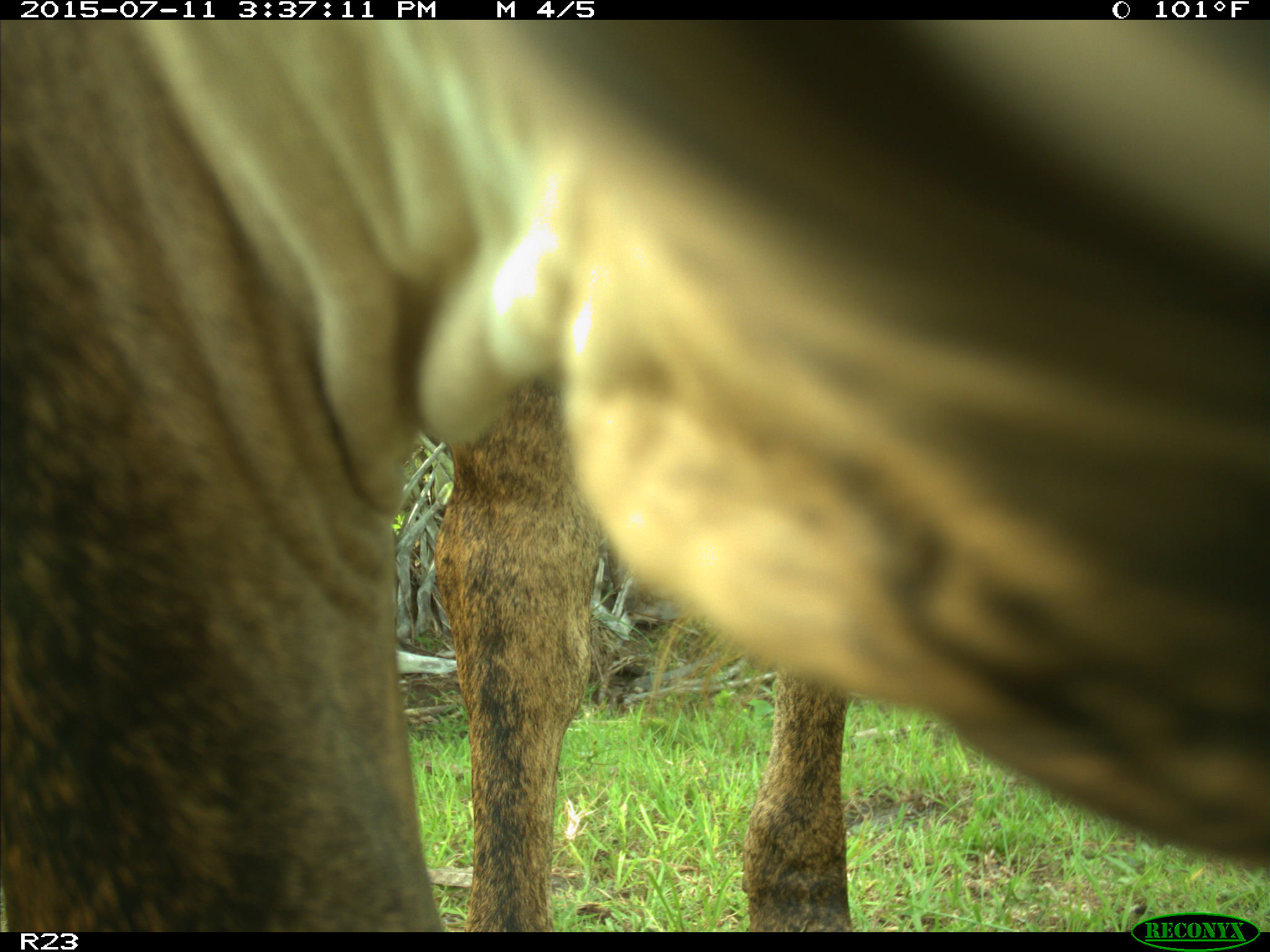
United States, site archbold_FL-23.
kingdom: Animalia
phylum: Chordata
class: Mammalia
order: Artiodactyla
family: Bovidae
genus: Bos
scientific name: Bos taurus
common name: domestic cow